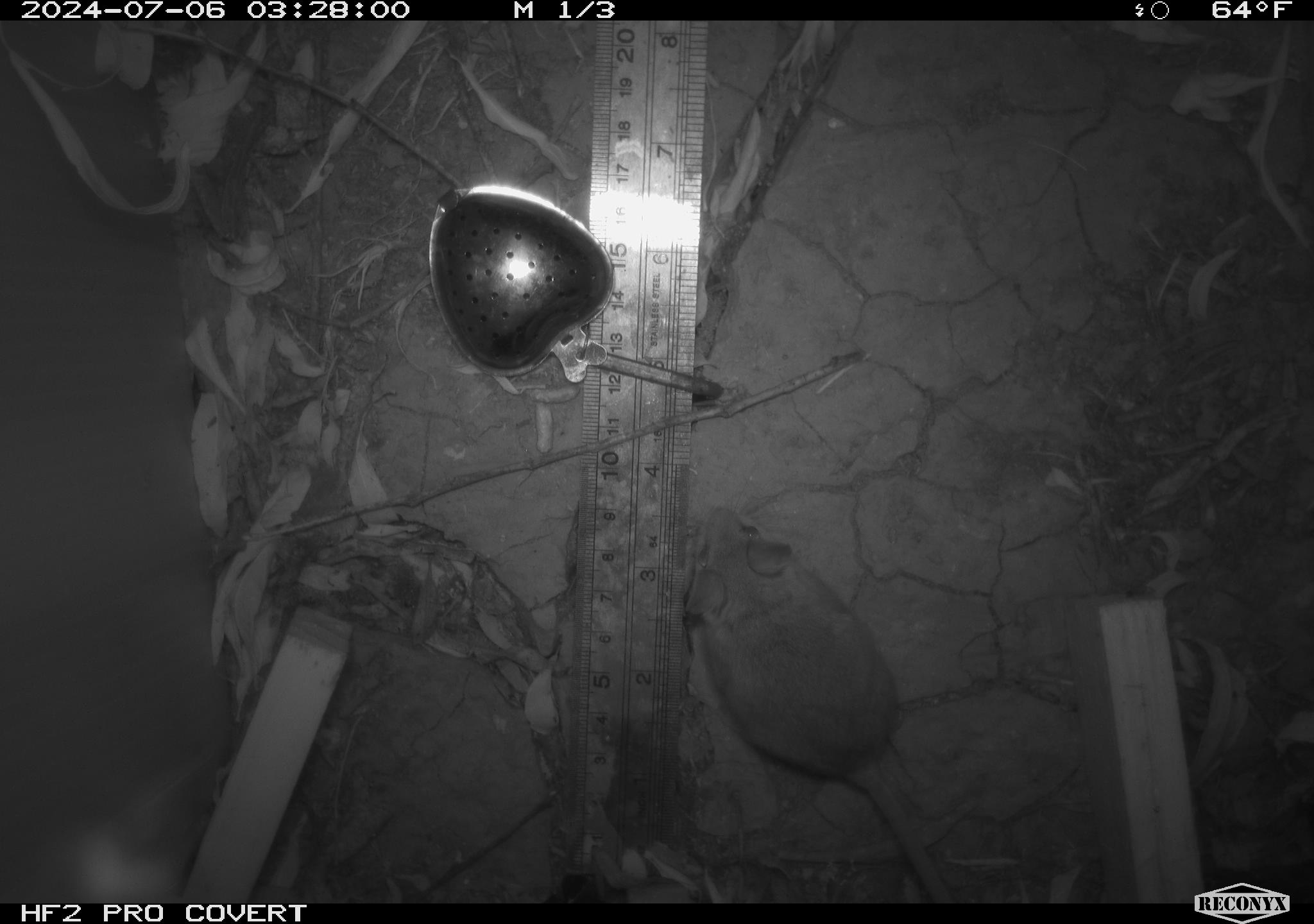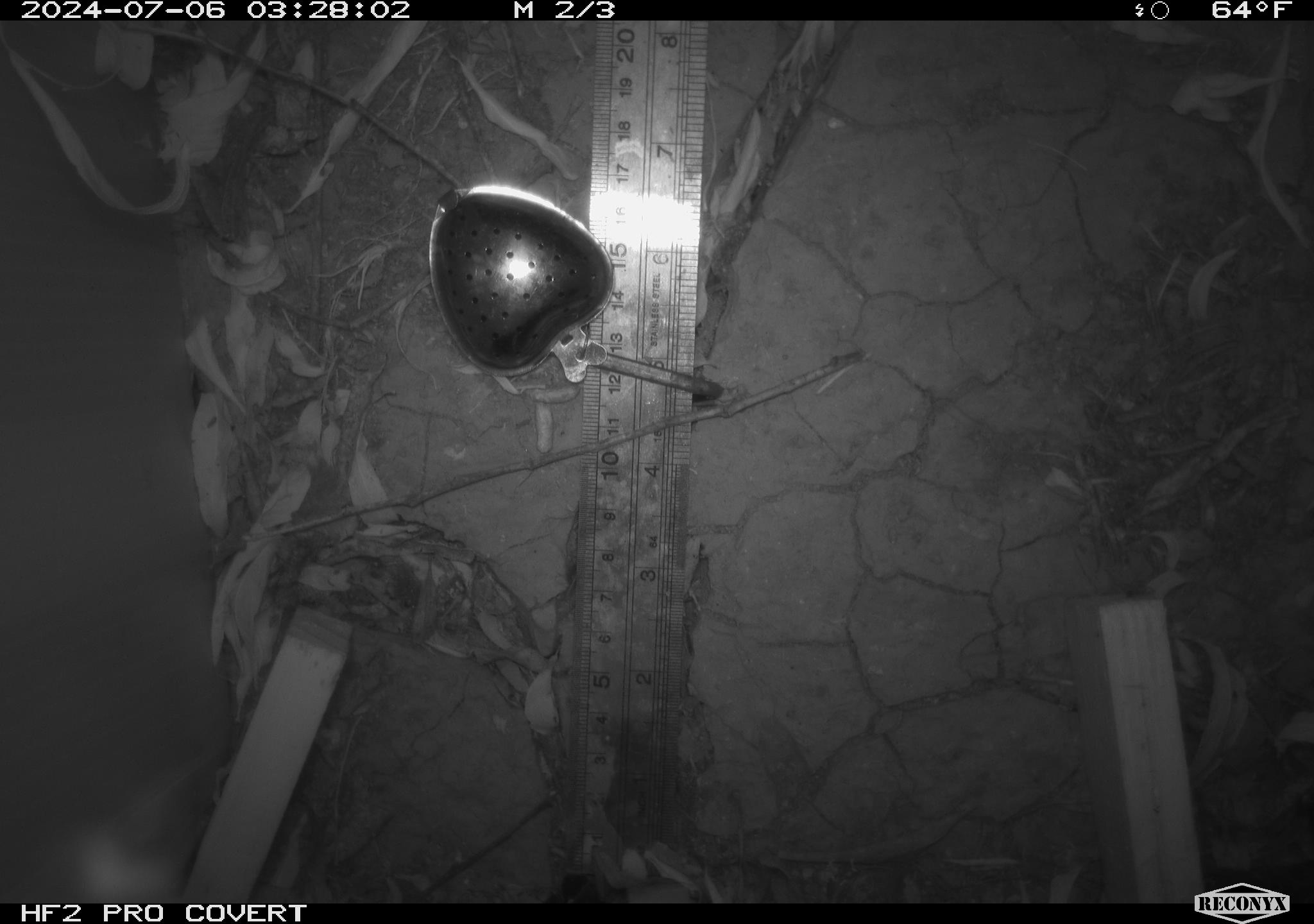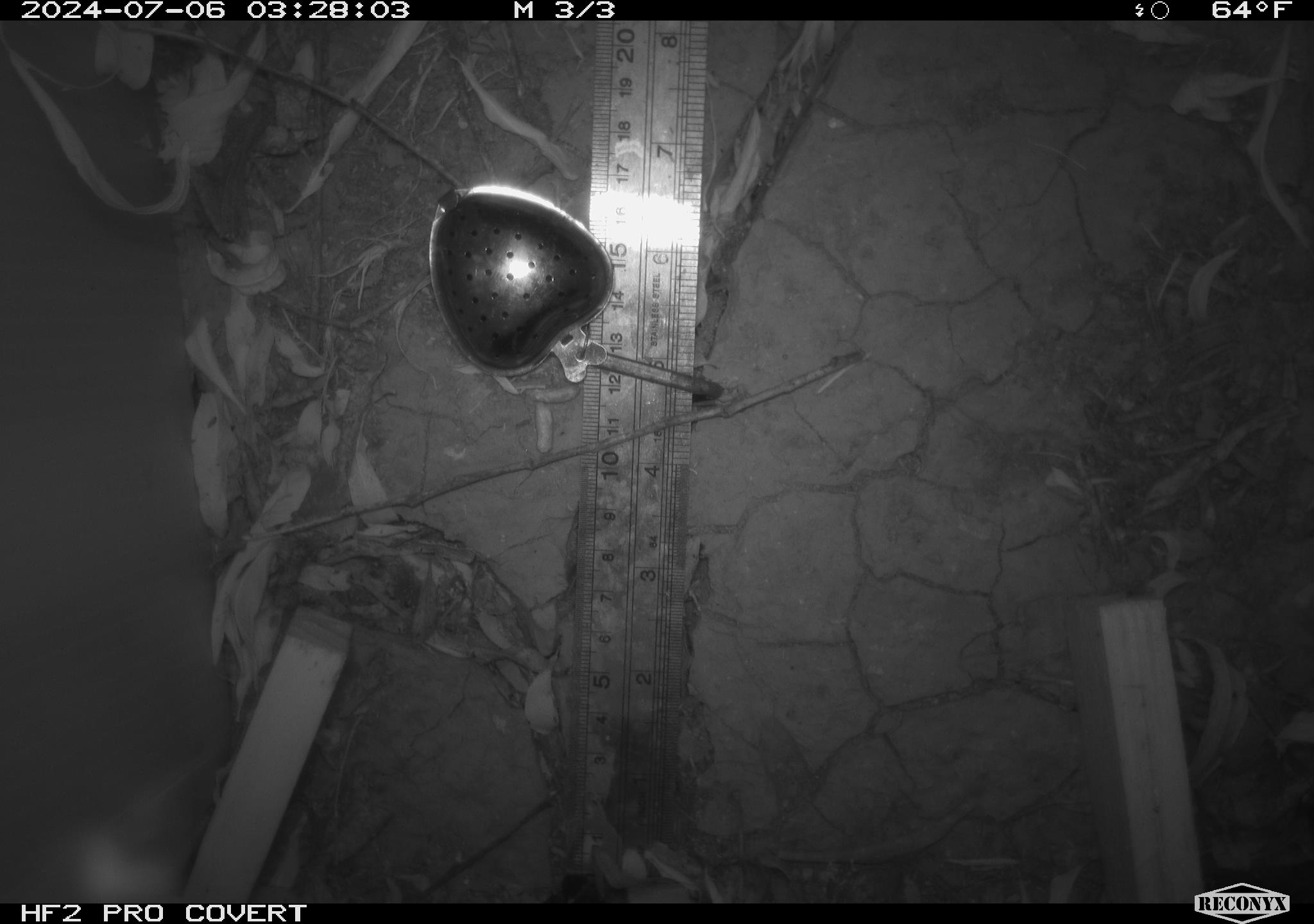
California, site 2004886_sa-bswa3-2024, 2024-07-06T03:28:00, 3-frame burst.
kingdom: Animalia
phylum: Chordata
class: Mammalia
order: Rodentia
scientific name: Rodentia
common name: mouse species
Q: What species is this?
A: Mouse species (Rodentia).